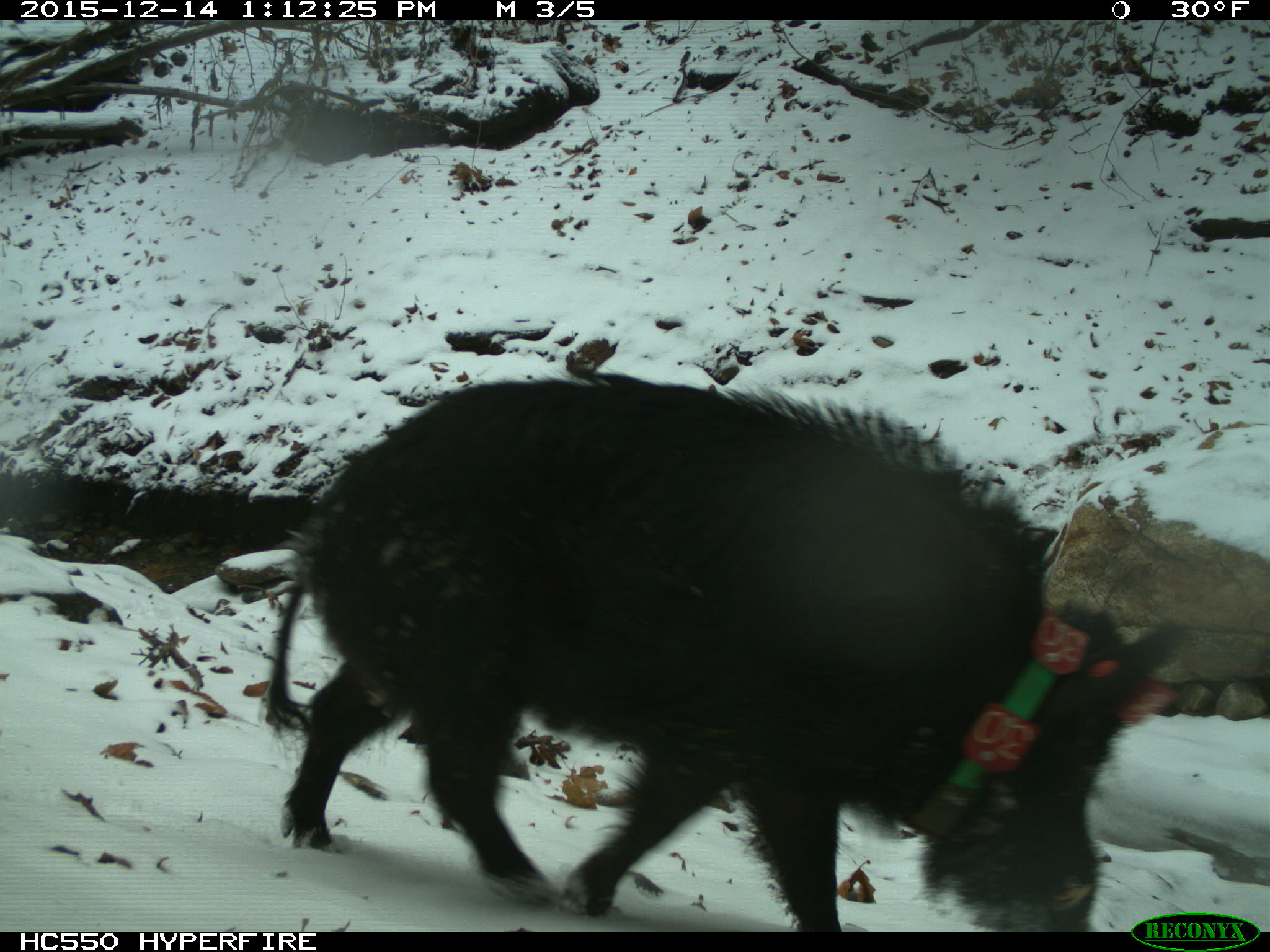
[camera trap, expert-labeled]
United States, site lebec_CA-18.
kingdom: Animalia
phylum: Chordata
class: Mammalia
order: Artiodactyla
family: Suidae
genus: Sus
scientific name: Sus scrofa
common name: wild boar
Sus scrofa (wild boar).